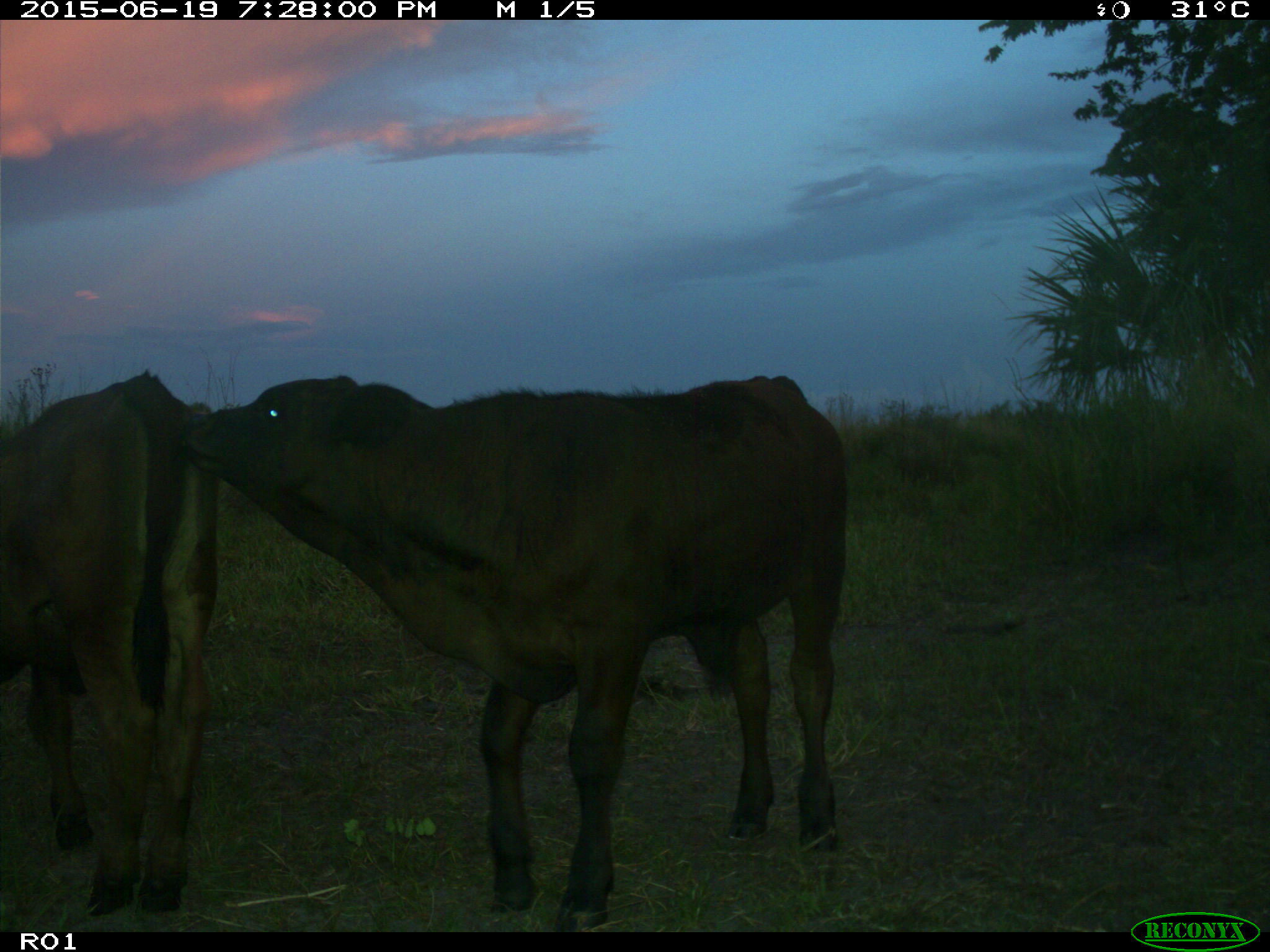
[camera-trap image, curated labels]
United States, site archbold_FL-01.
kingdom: Animalia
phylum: Chordata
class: Mammalia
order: Artiodactyla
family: Bovidae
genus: Bos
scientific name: Bos taurus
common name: domestic cow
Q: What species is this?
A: Bos taurus (domestic cow).